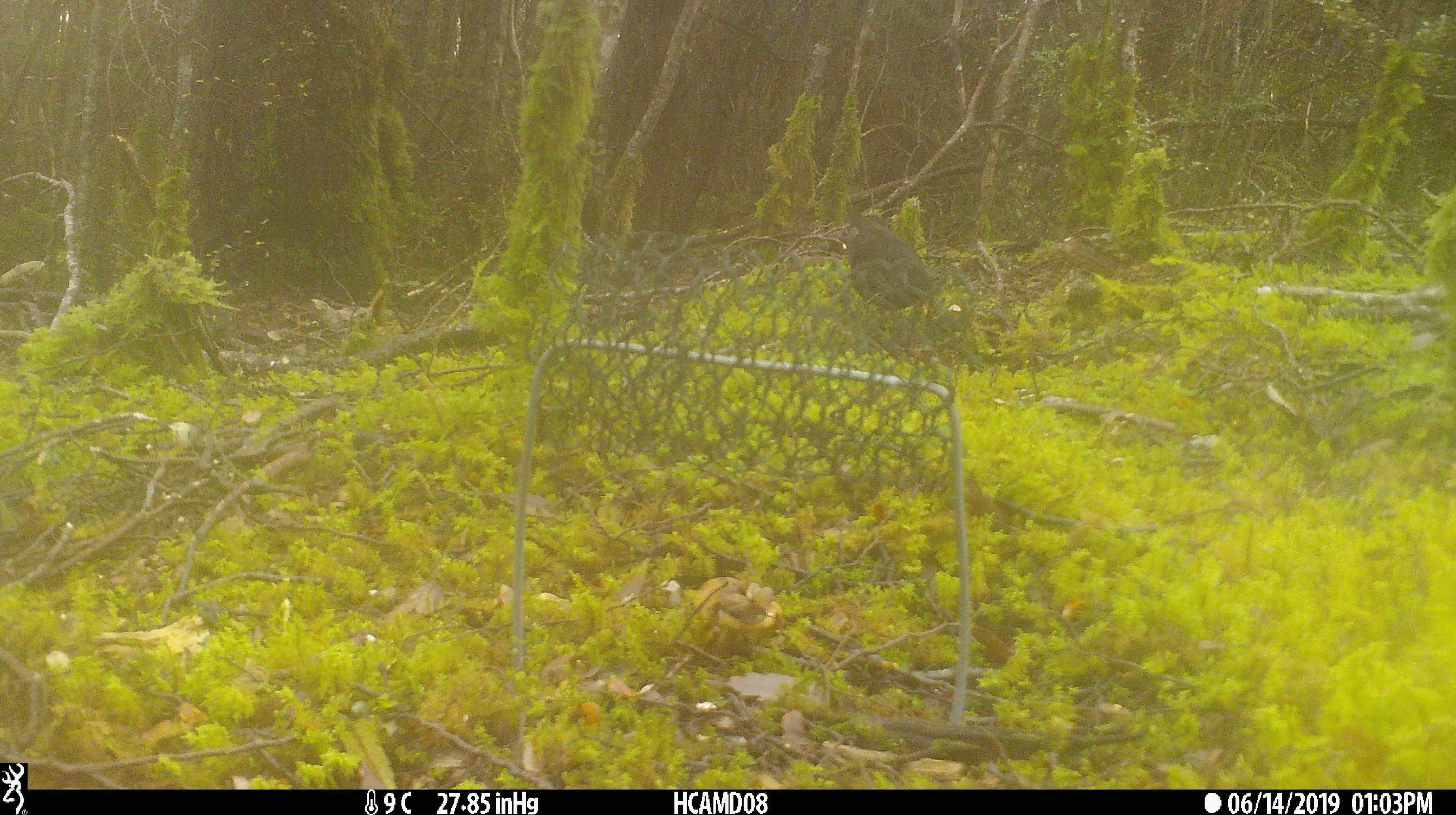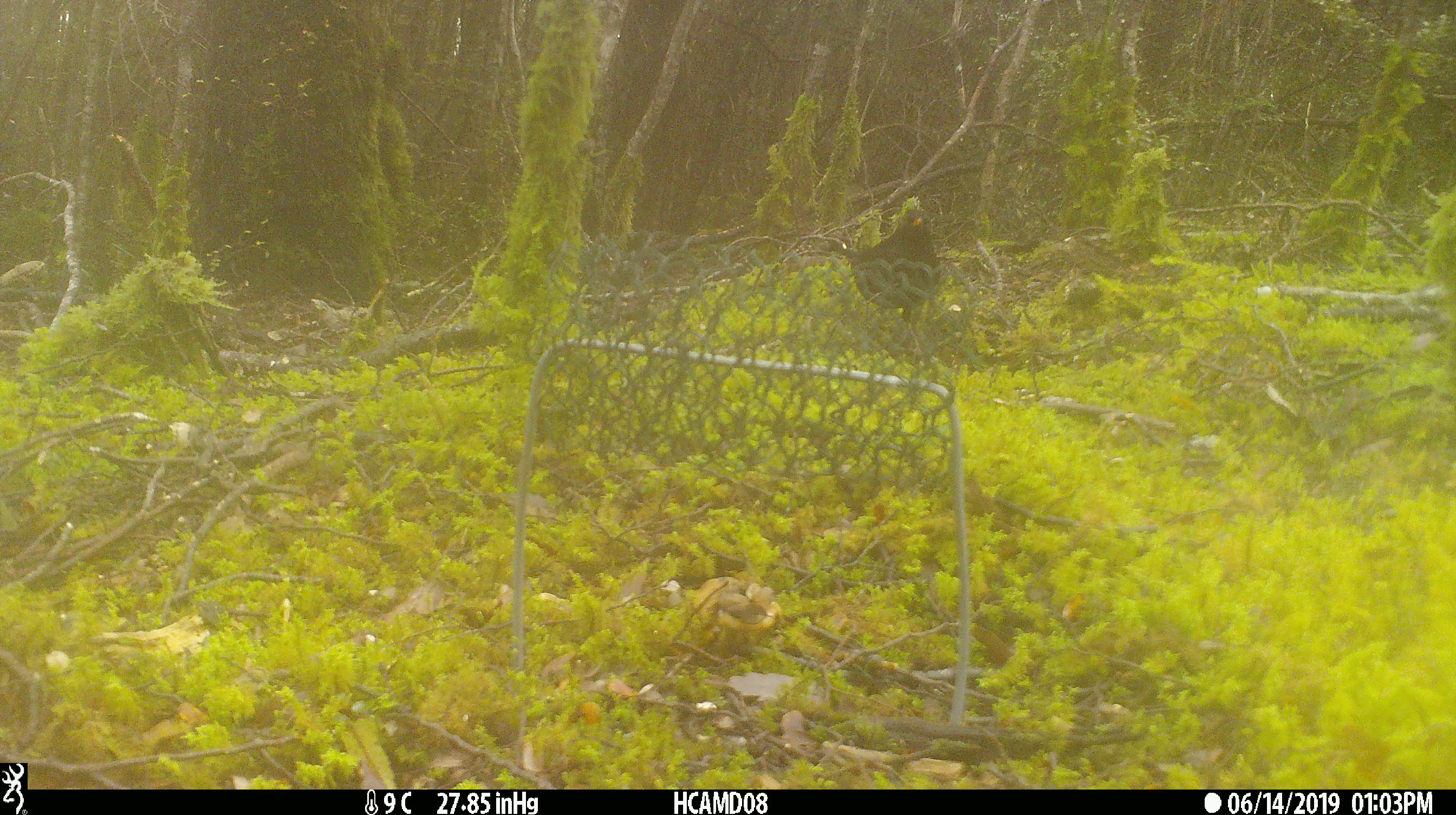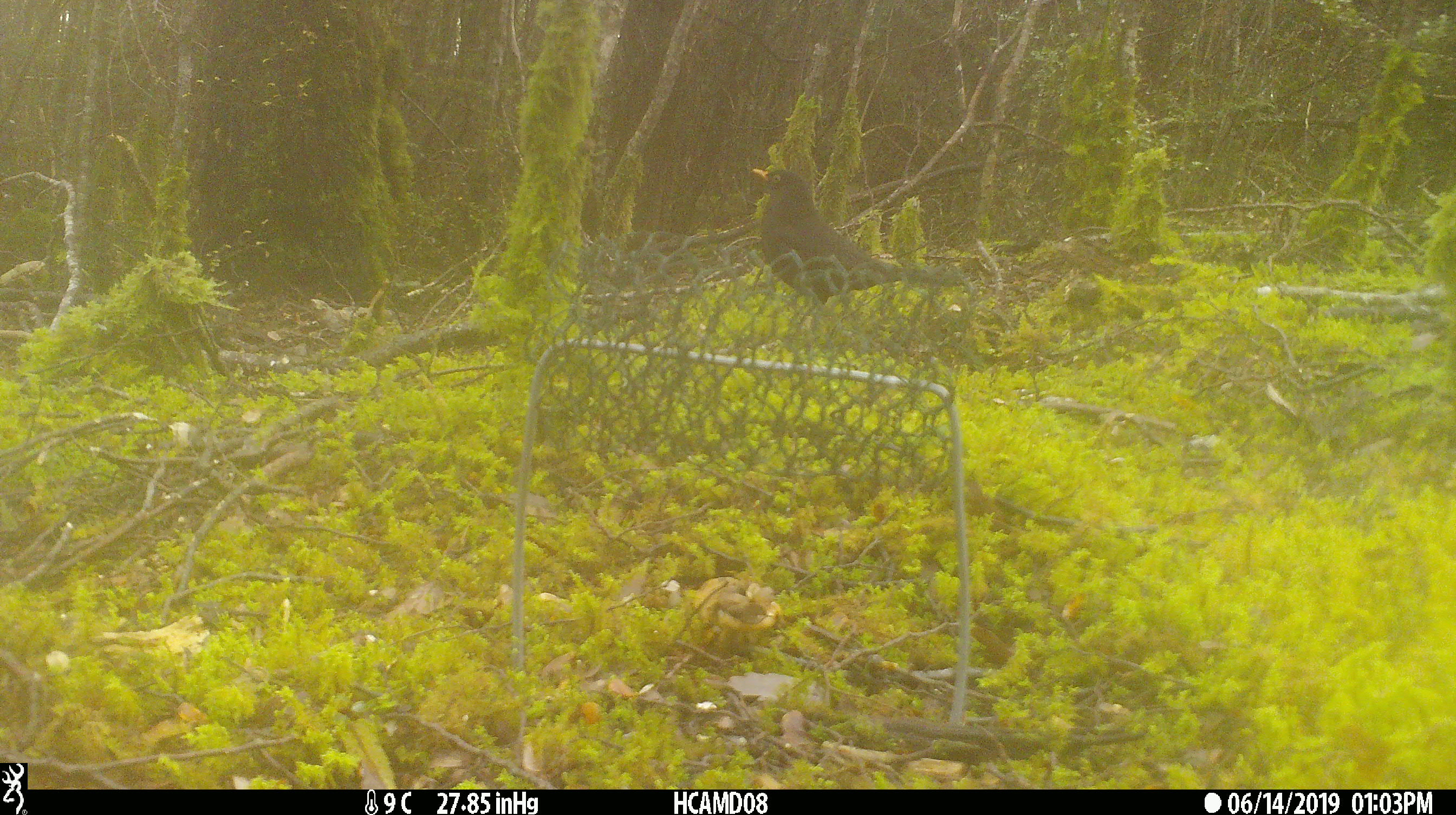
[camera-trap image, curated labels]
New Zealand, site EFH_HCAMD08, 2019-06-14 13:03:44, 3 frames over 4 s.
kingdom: Animalia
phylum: Chordata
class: Aves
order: Passeriformes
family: Turdidae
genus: Turdus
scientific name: Turdus merula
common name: eurasian blackbird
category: blackbird